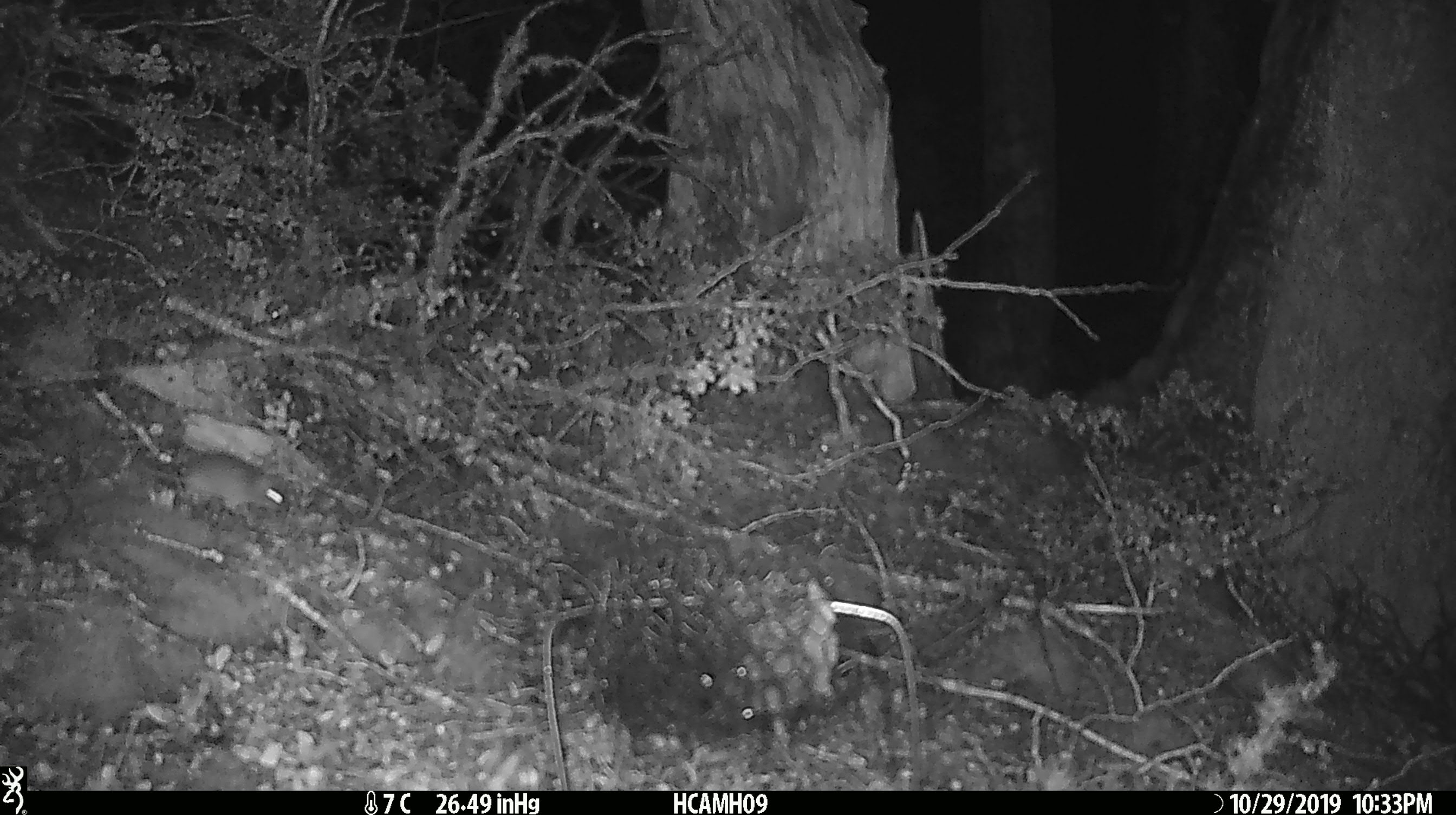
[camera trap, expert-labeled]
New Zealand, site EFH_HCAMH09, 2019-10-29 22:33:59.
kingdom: Animalia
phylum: Chordata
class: Mammalia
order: Rodentia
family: Muridae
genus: Mus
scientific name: Mus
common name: mouse